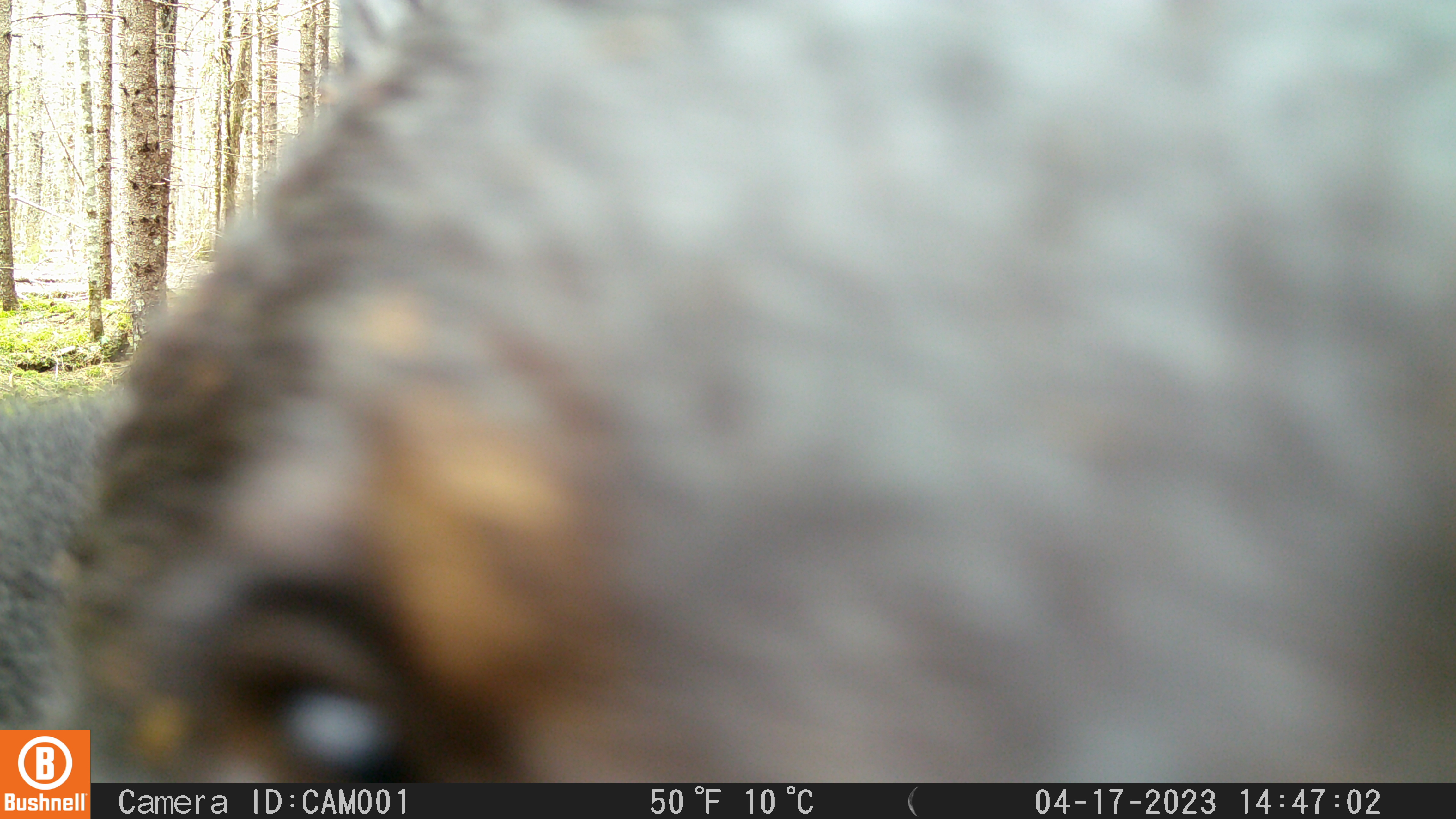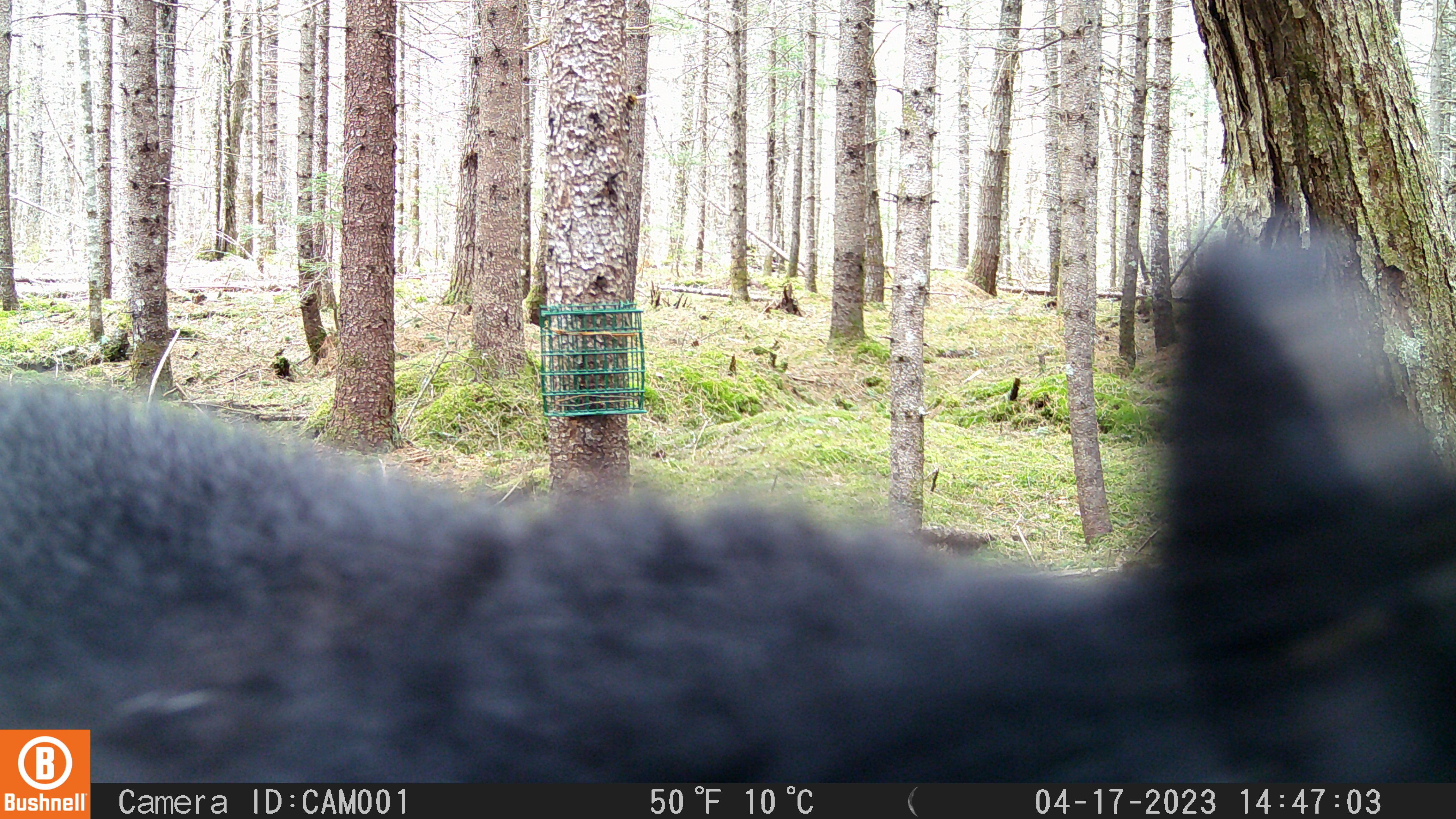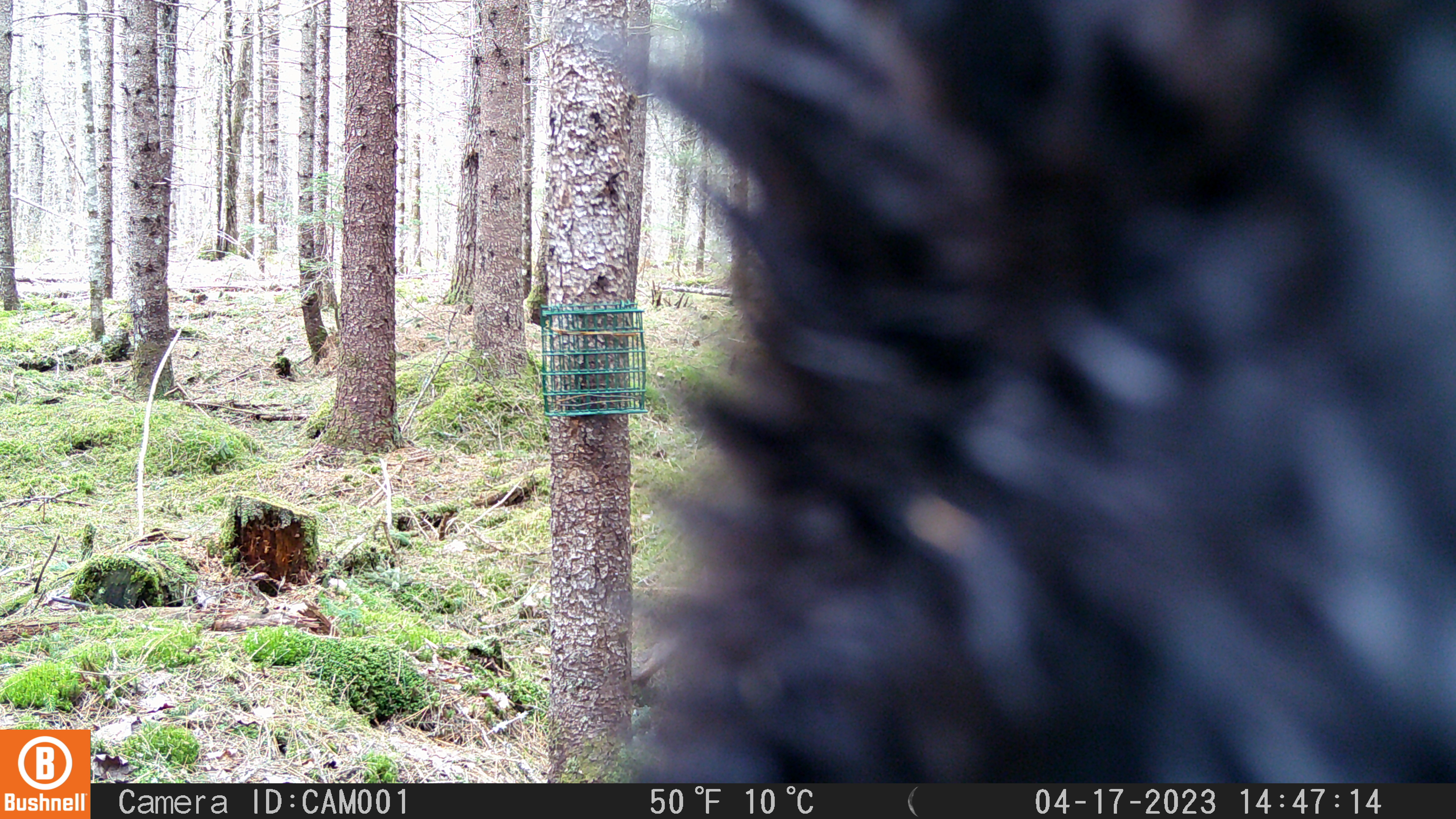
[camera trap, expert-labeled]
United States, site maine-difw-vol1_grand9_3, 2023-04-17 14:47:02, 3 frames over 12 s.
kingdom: Animalia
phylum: Chordata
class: Mammalia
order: Carnivora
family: Ursidae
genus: Ursus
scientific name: Ursus americanus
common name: black bear